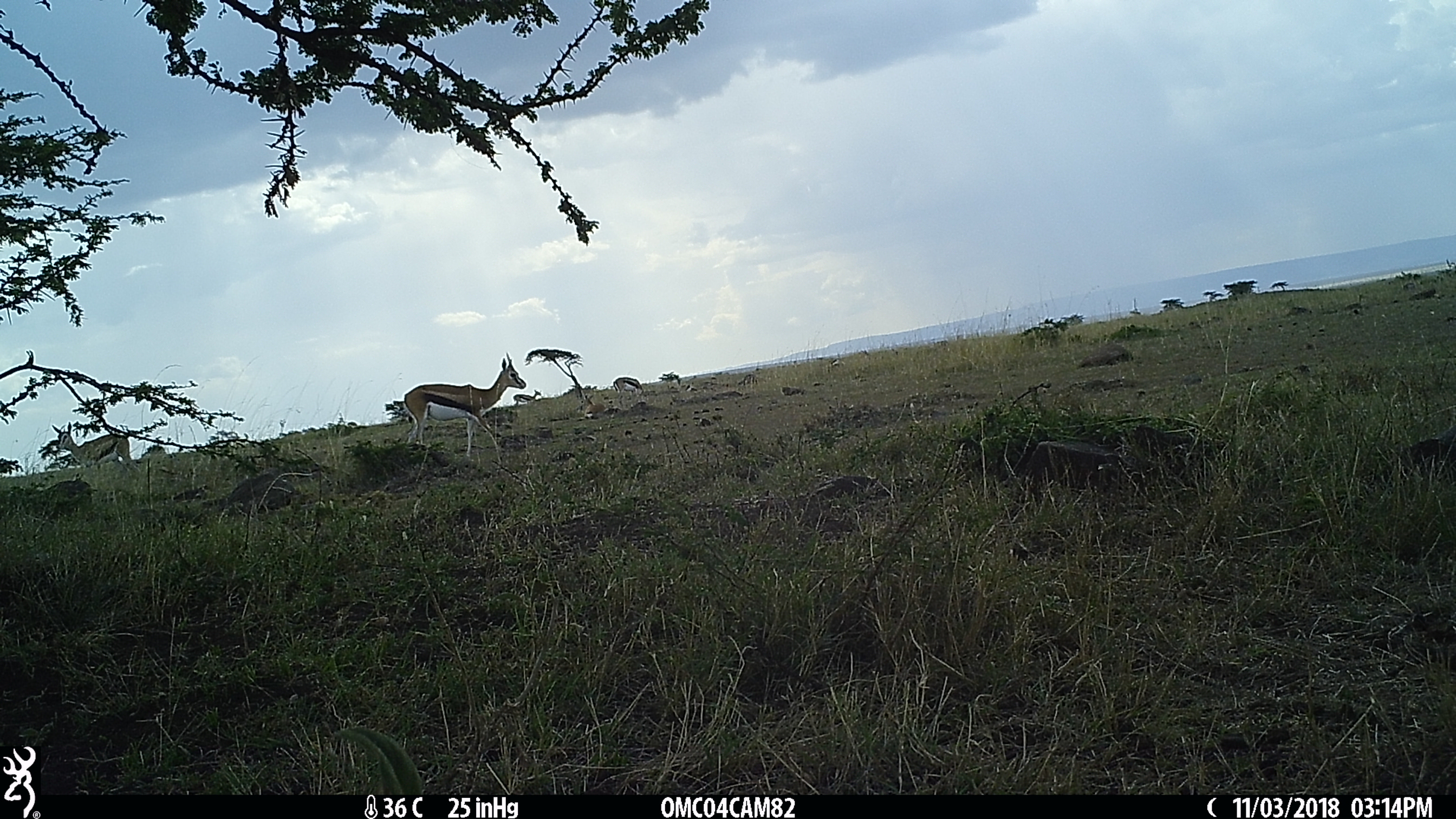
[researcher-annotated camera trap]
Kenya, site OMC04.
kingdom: Animalia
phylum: Chordata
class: Mammalia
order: Artiodactyla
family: Bovidae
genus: Eudorcas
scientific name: Eudorcas thomsonii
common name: thomon's gazelle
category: gazelle thomsons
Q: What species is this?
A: Gazelle thomsons (thomon's gazelle) (Eudorcas thomsonii).